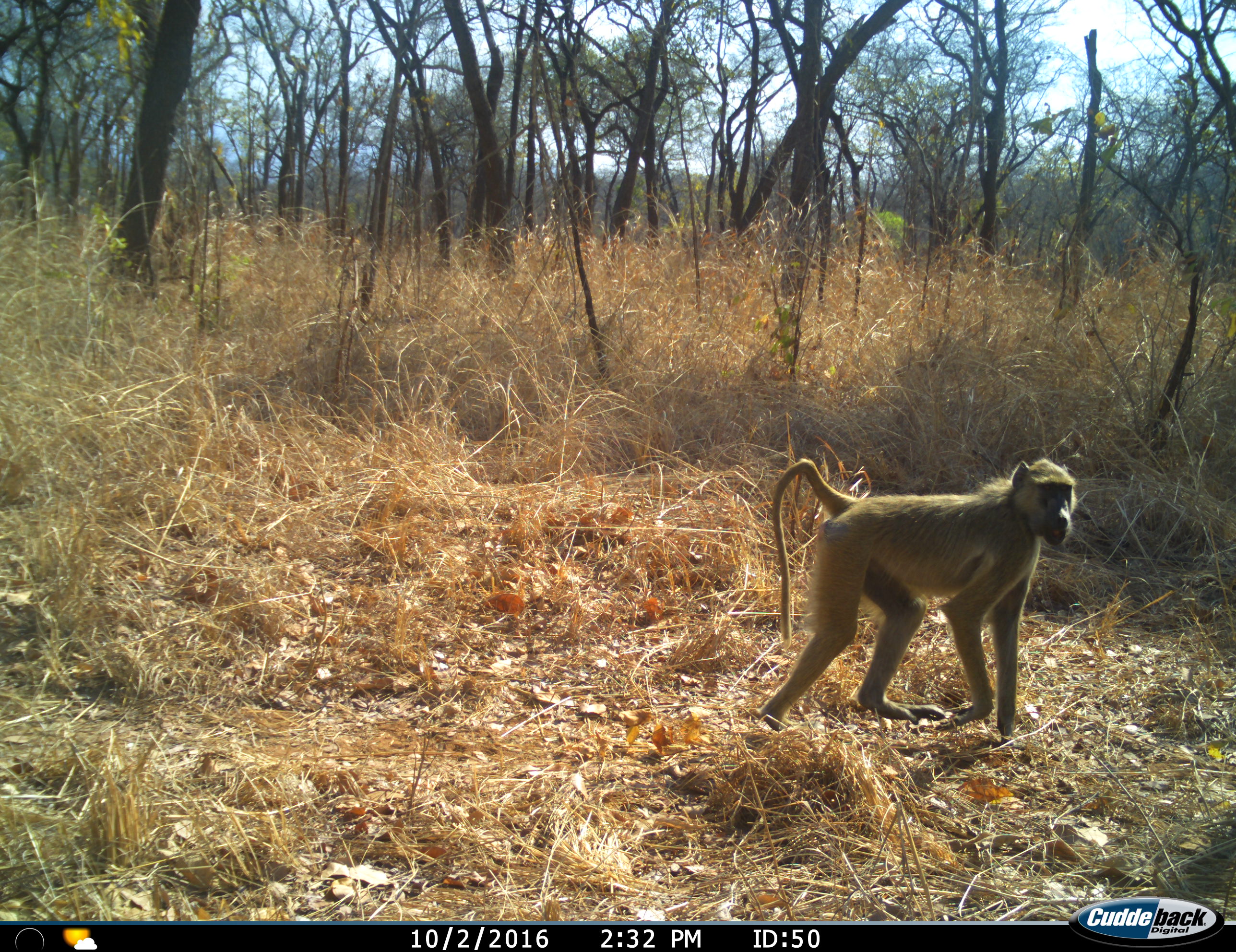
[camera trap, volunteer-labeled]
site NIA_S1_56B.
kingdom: Animalia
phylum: Chordata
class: Mammalia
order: Primates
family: Cercopithecidae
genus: Papio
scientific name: Papio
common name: baboon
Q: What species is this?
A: Baboon (Papio).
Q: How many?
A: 1.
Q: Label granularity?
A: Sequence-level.